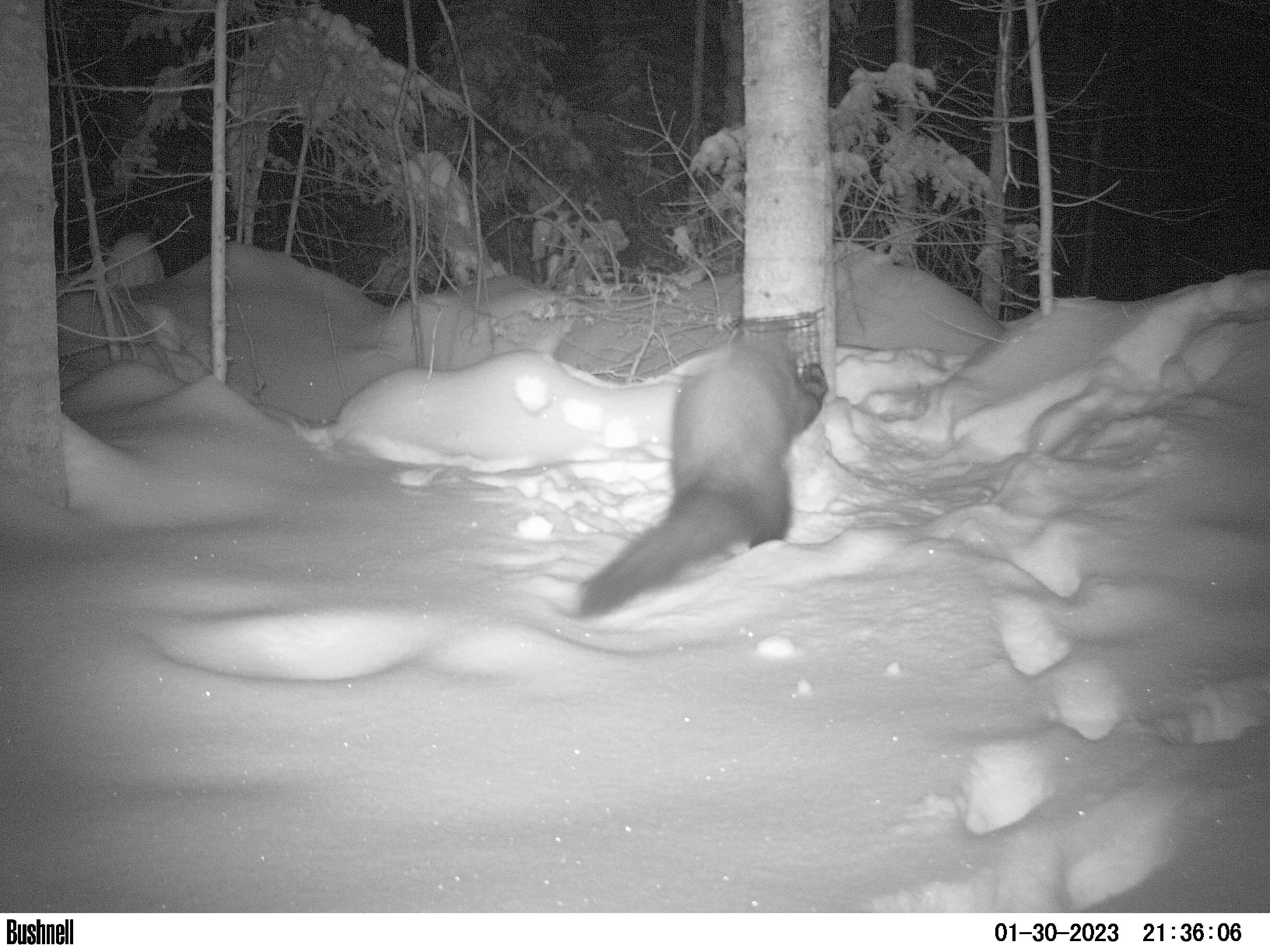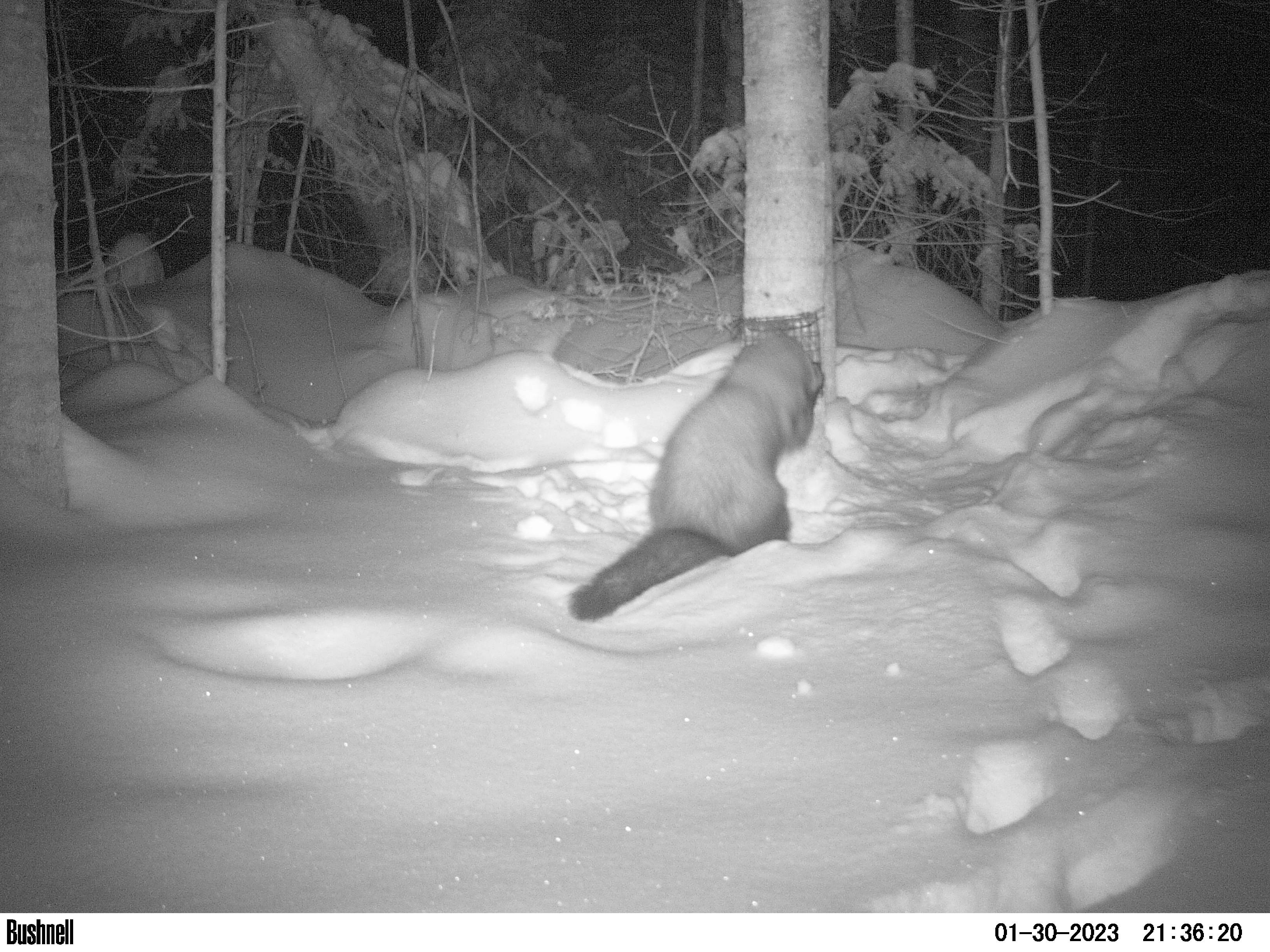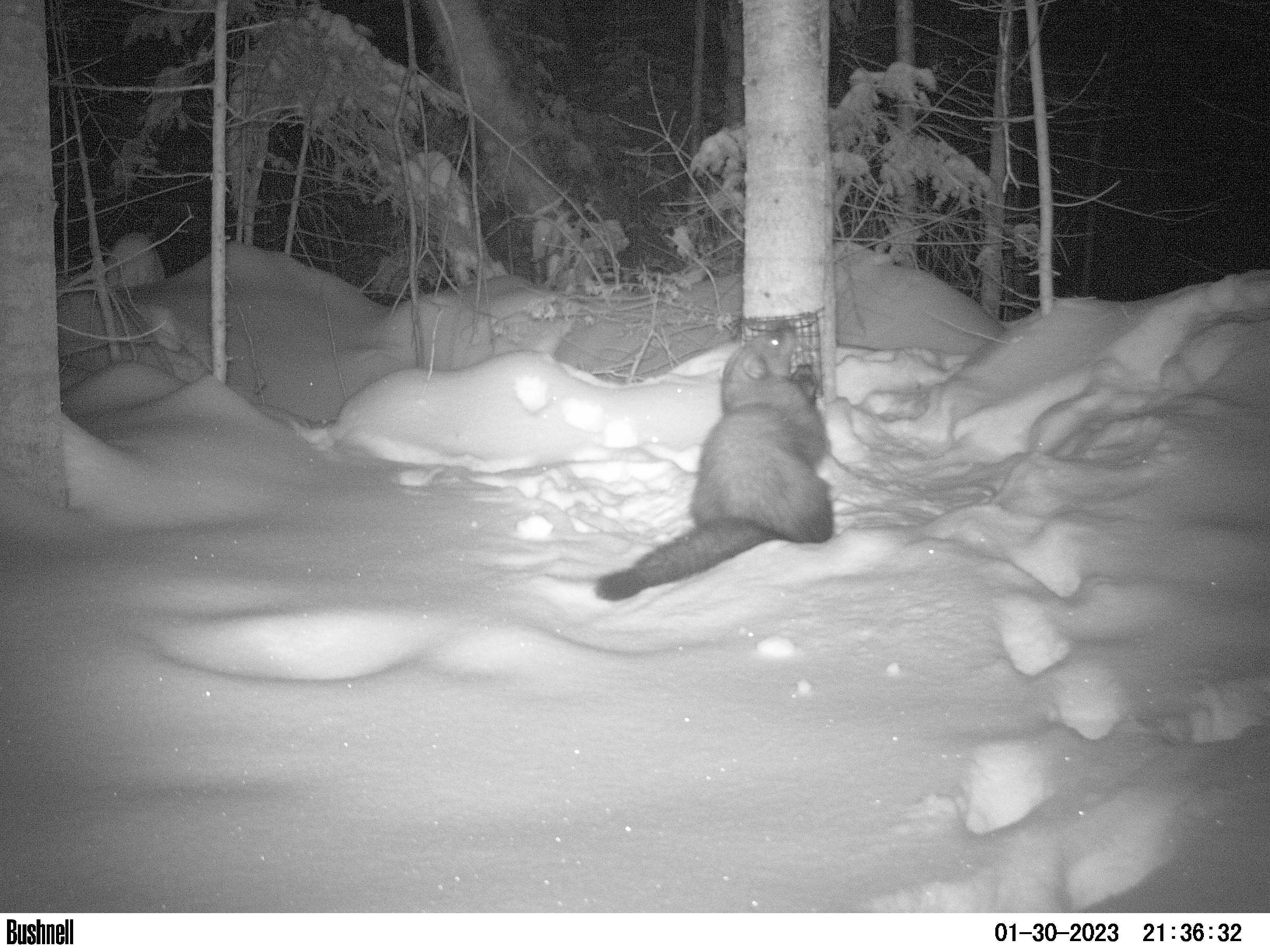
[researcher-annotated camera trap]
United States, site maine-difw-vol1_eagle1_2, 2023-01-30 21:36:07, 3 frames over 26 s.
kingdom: Animalia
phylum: Chordata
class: Mammalia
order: Carnivora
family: Mustelidae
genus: Pekania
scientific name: Pekania pennanti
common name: fisher